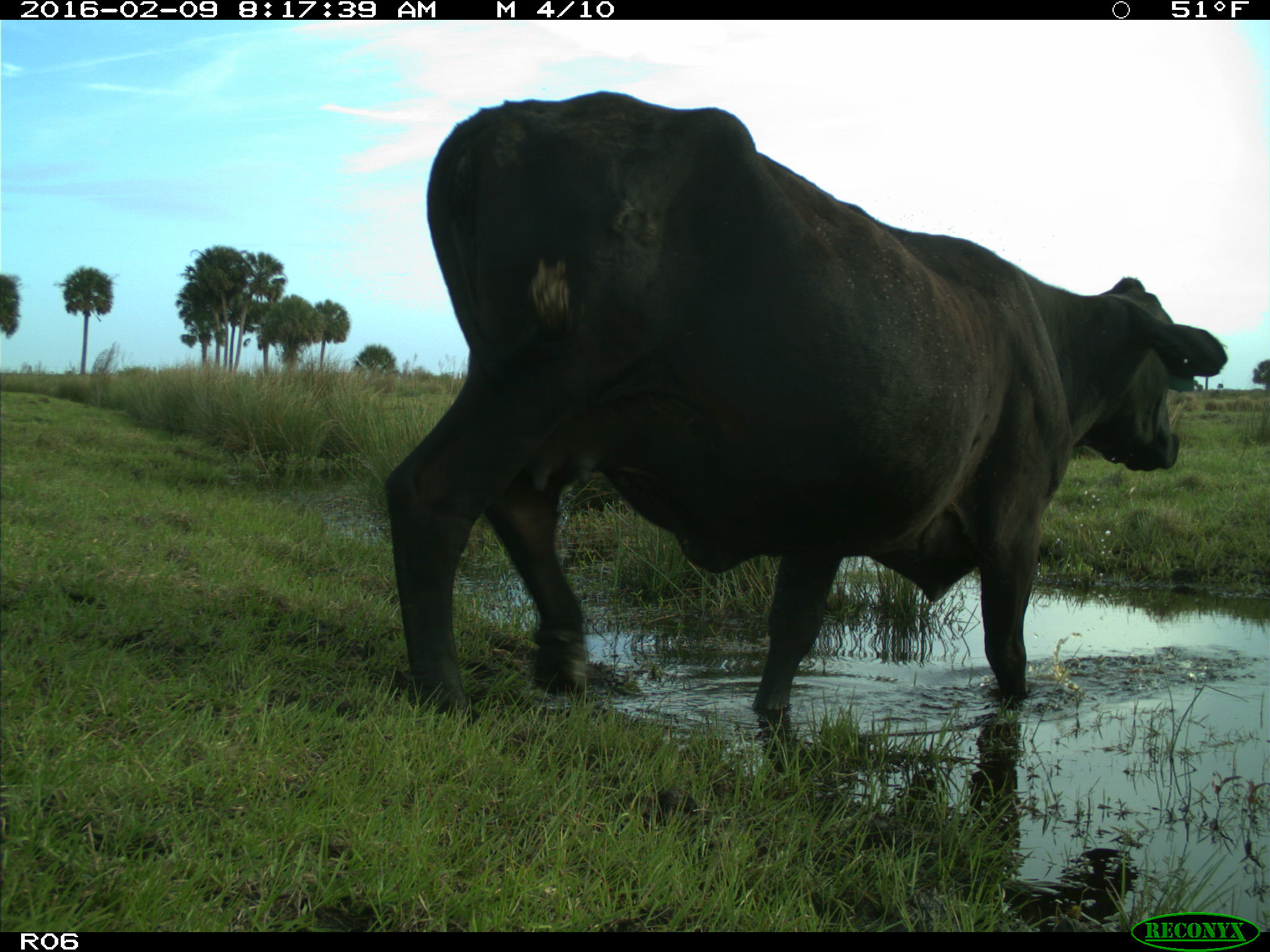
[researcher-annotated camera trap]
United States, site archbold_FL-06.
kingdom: Animalia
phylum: Chordata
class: Mammalia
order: Artiodactyla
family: Bovidae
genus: Bos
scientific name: Bos taurus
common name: domestic cow